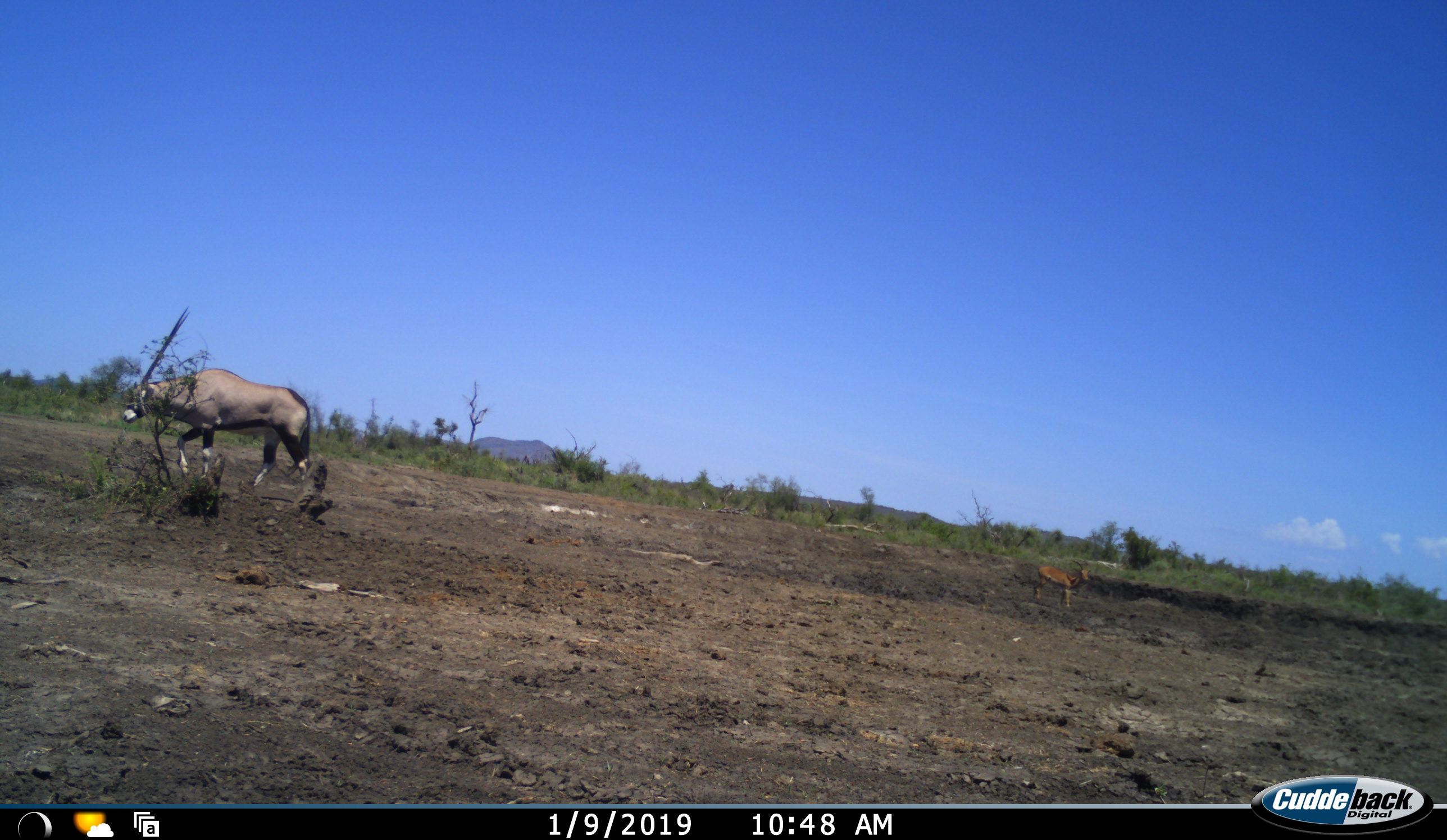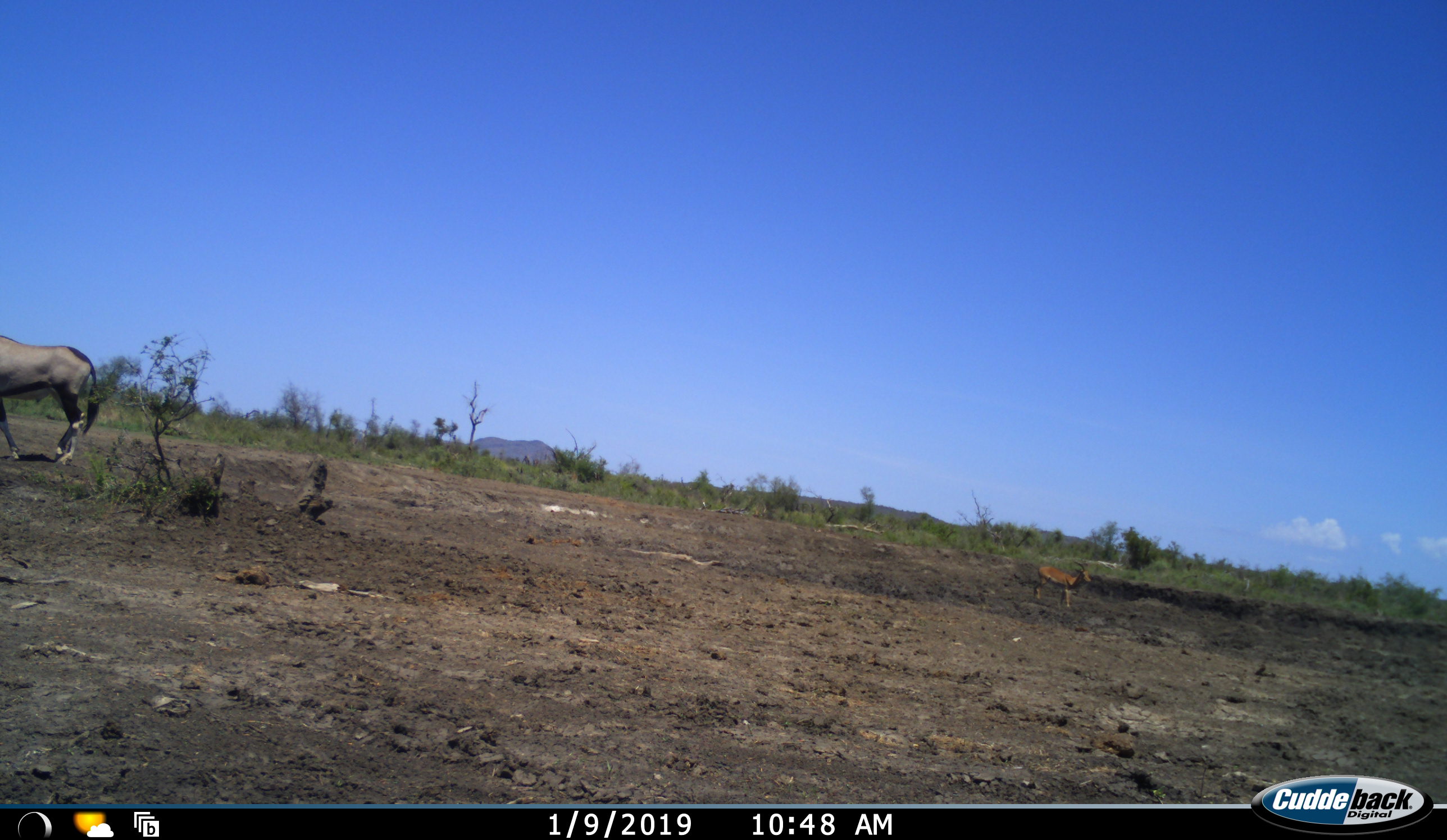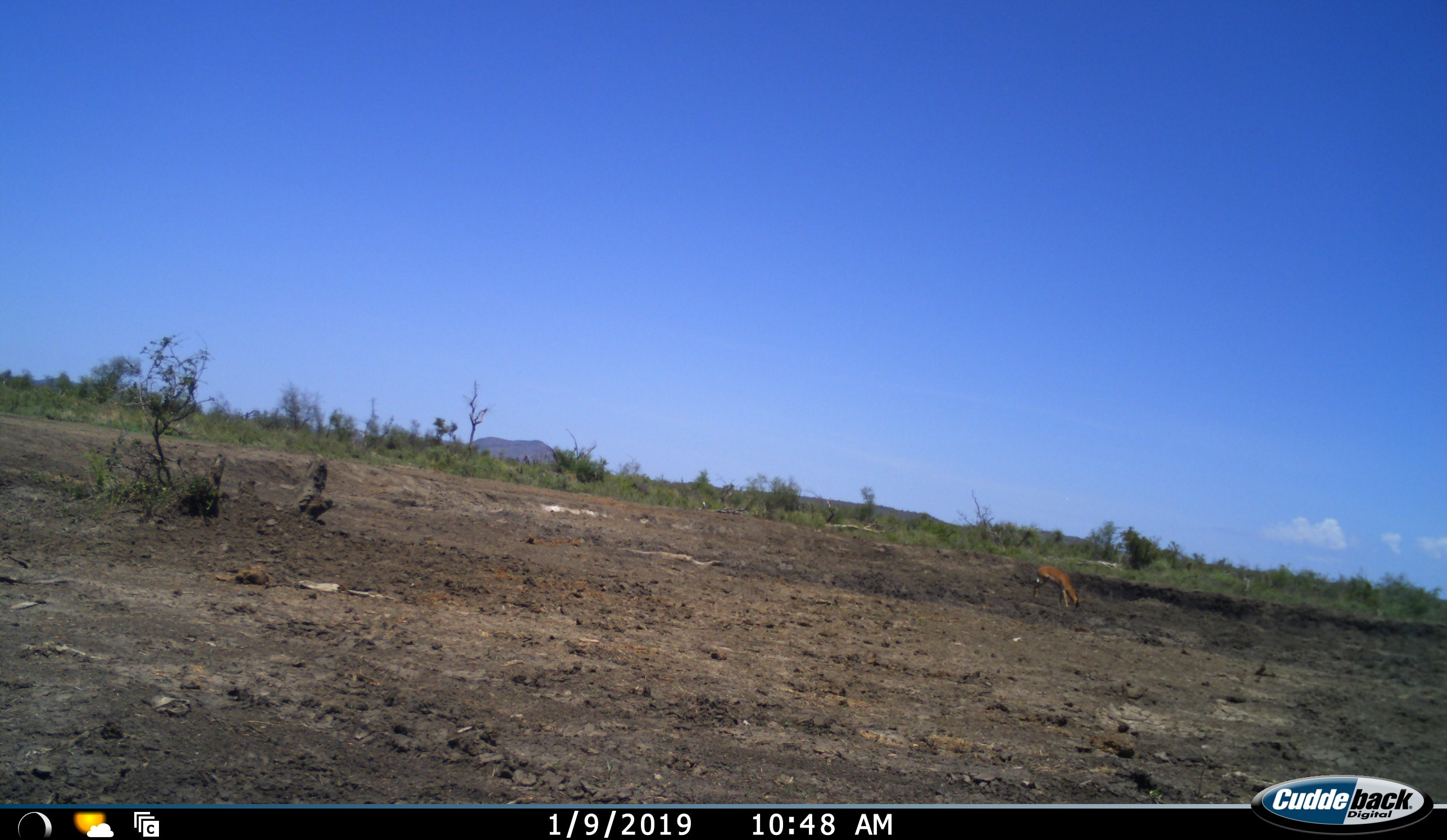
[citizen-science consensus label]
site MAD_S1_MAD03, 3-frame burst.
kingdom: Animalia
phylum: Chordata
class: Mammalia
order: Artiodactyla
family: Bovidae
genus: Oryx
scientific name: Oryx gazella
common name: gemsbok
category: oryx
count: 1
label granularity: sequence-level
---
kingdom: Animalia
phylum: Chordata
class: Mammalia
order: Artiodactyla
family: Bovidae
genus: Aepyceros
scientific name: Aepyceros melampus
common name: impala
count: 1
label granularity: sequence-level